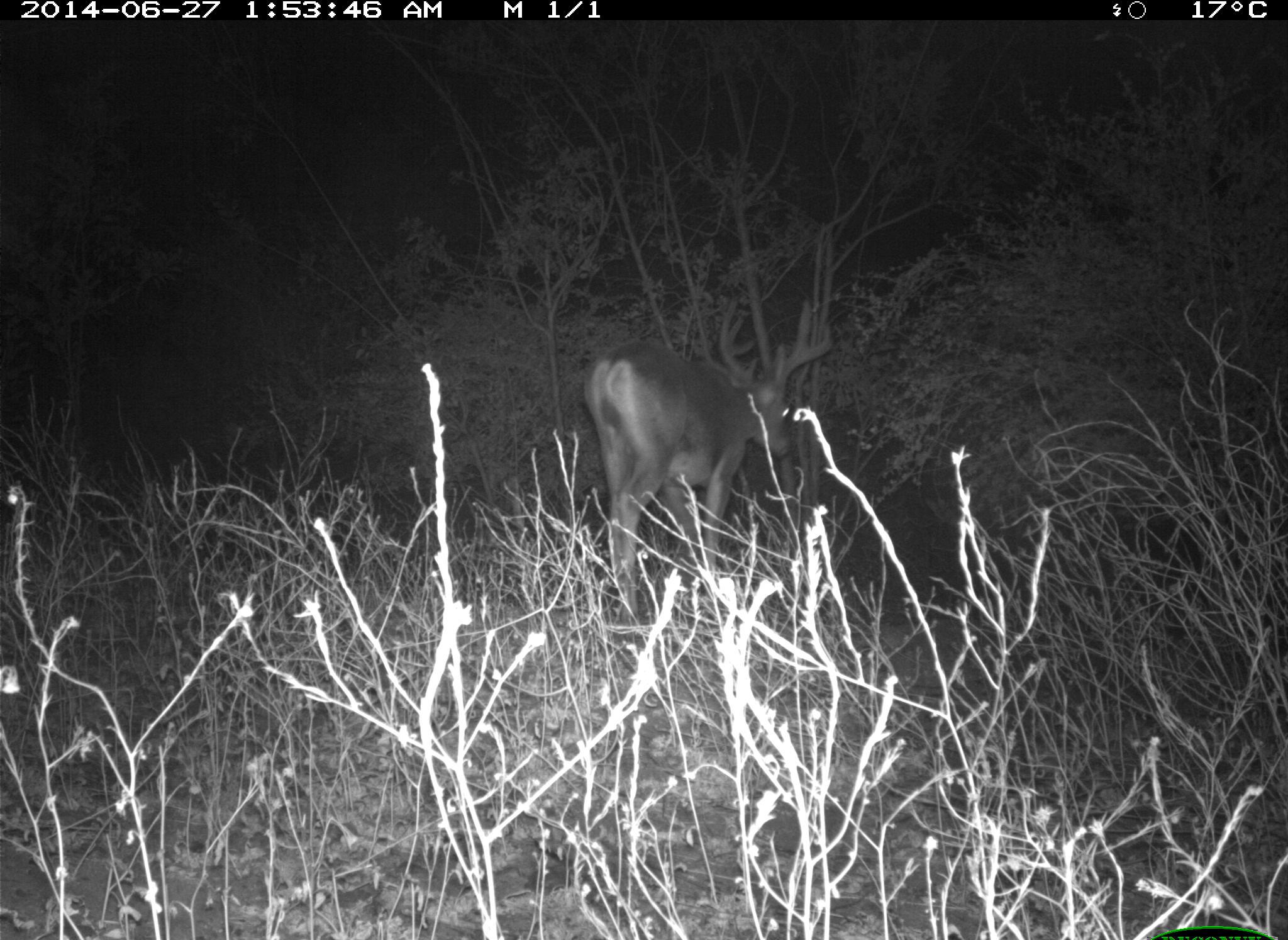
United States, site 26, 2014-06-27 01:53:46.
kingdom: Animalia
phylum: Chordata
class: Mammalia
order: Artiodactyla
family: Cervidae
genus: Odocoileus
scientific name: Odocoileus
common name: deer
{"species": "deer (Odocoileus)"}